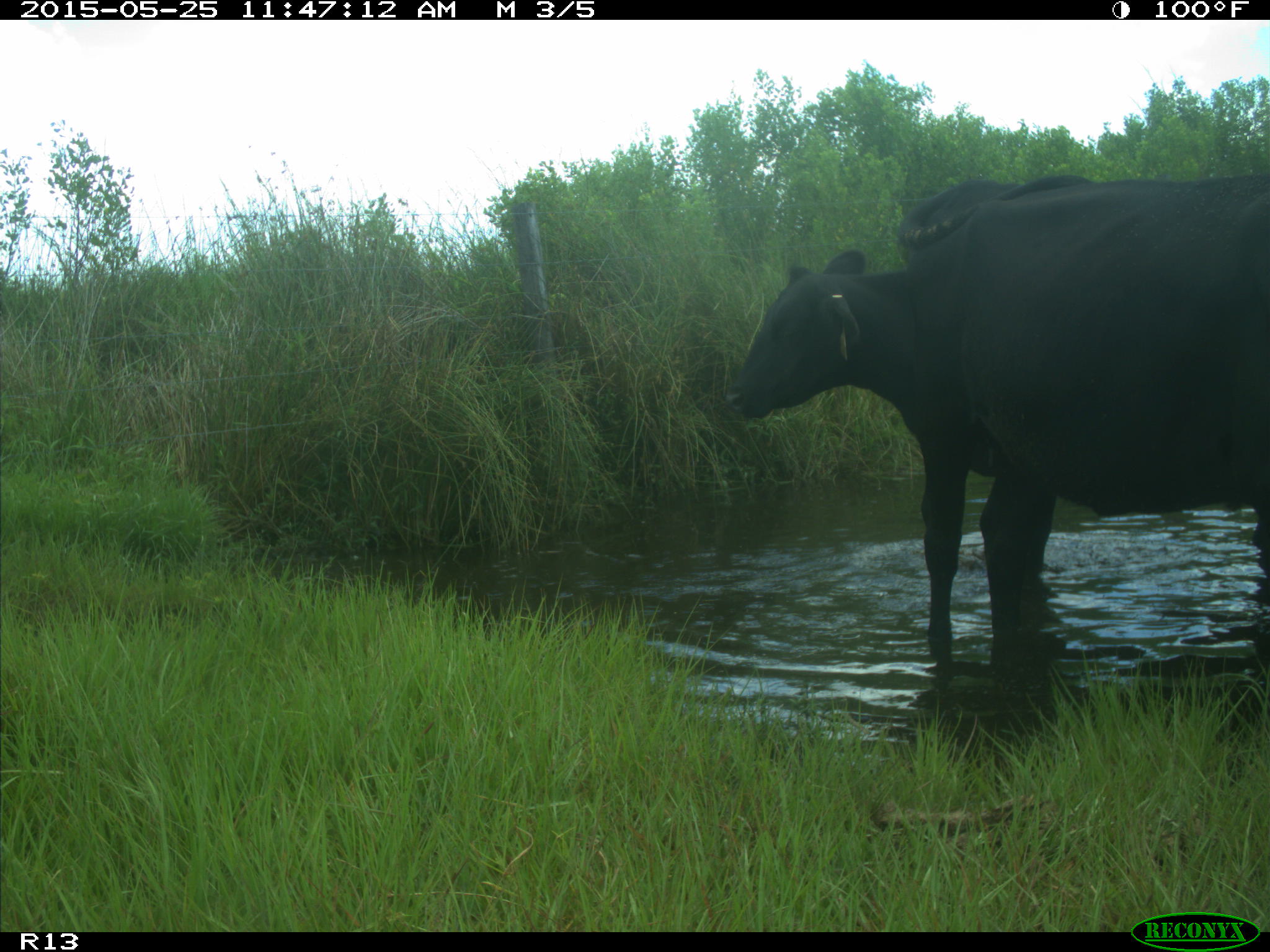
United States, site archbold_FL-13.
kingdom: Animalia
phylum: Chordata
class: Mammalia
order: Artiodactyla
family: Bovidae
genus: Bos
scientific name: Bos taurus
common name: domestic cow